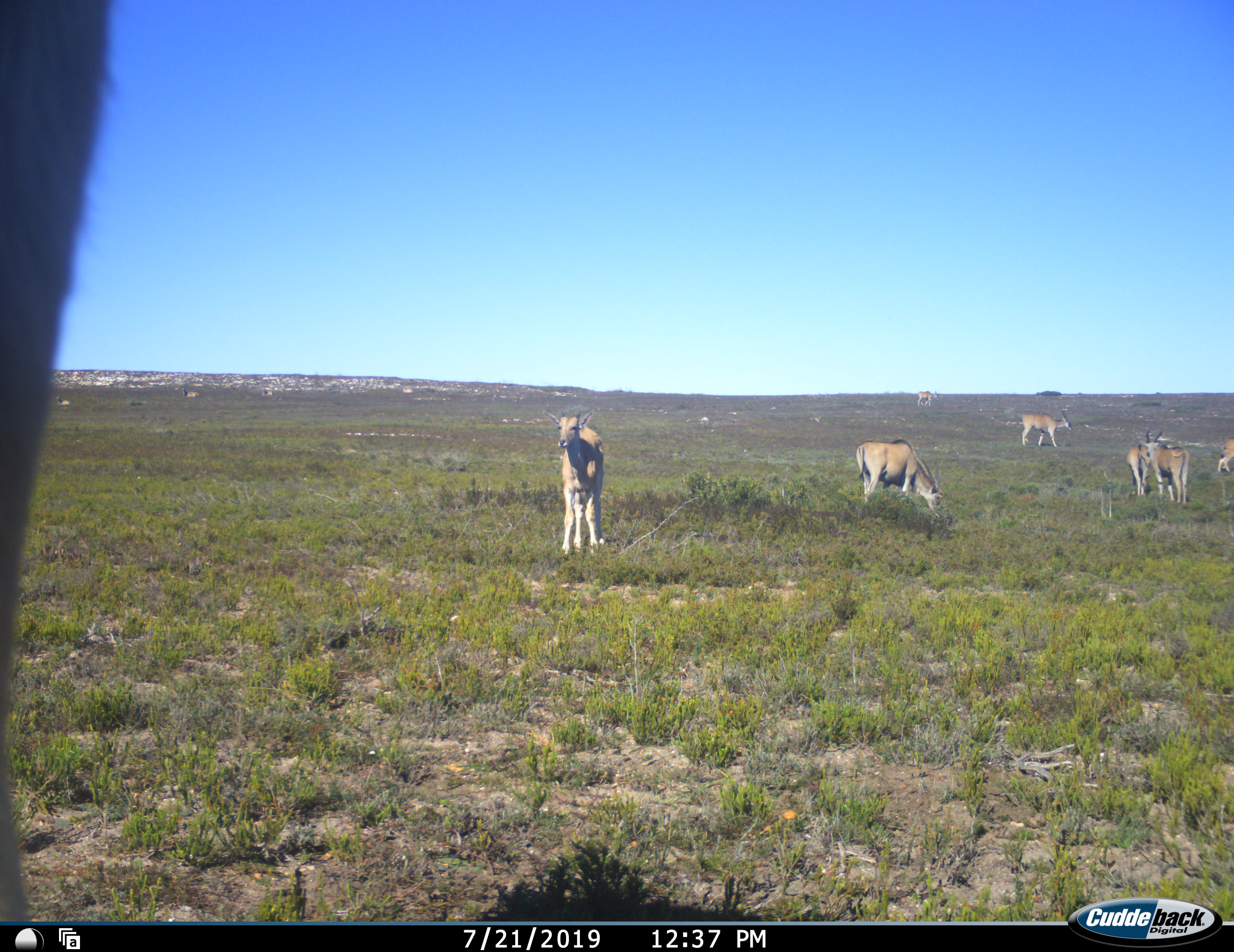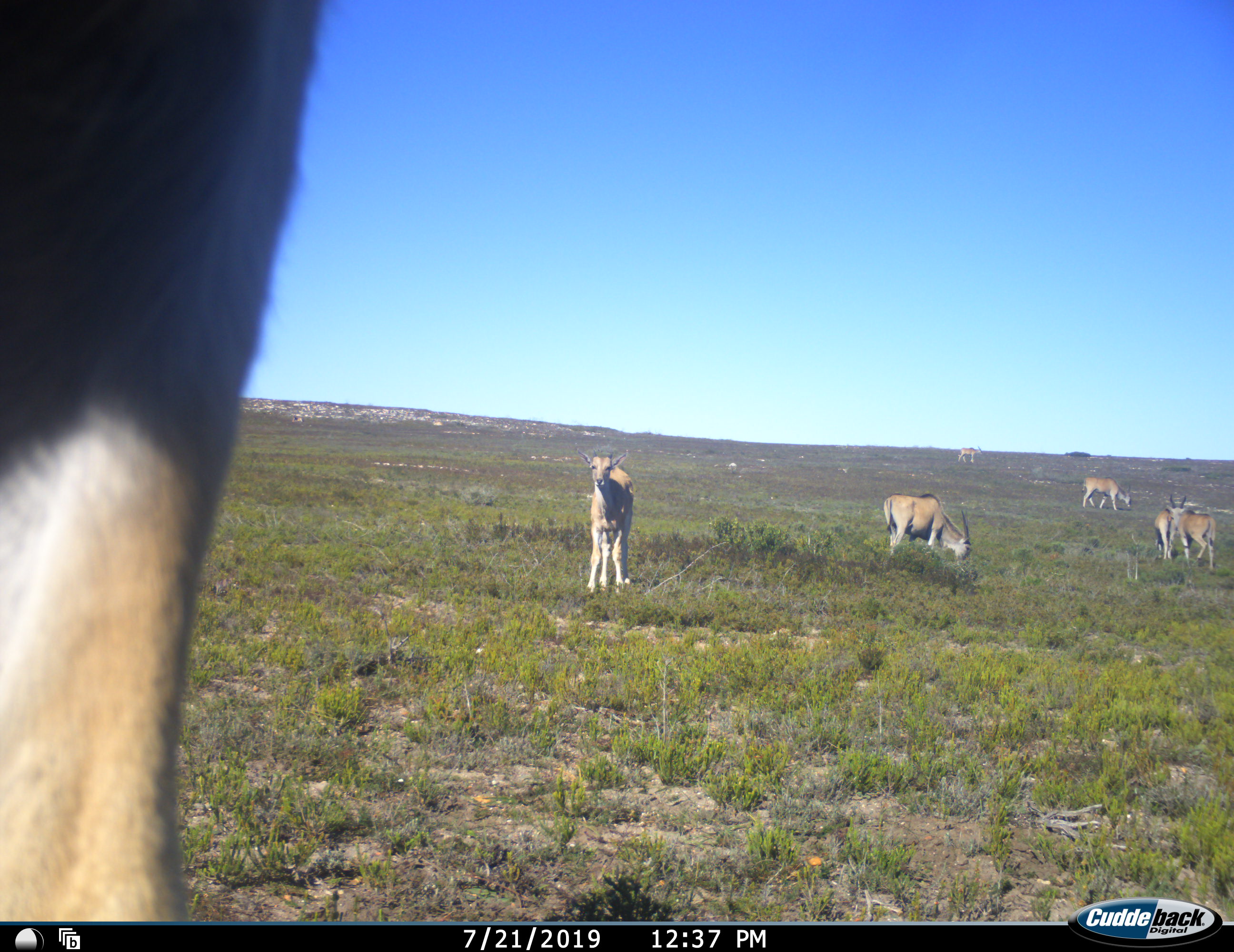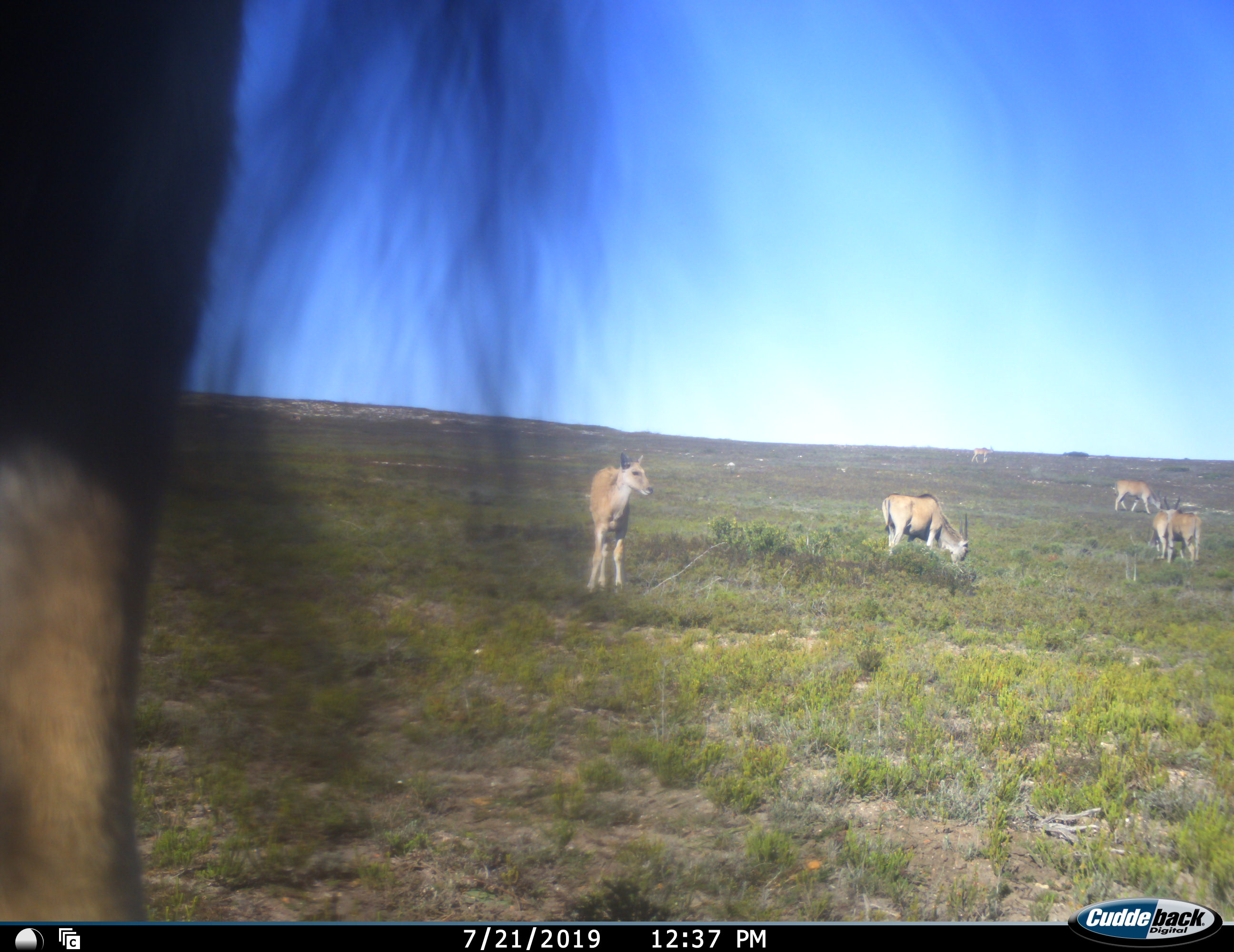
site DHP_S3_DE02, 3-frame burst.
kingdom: Animalia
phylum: Chordata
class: Mammalia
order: Artiodactyla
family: Bovidae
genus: Tragelaphus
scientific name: Tragelaphus oryx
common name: eland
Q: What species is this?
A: Eland (Tragelaphus oryx).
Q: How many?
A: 8.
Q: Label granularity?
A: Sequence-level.